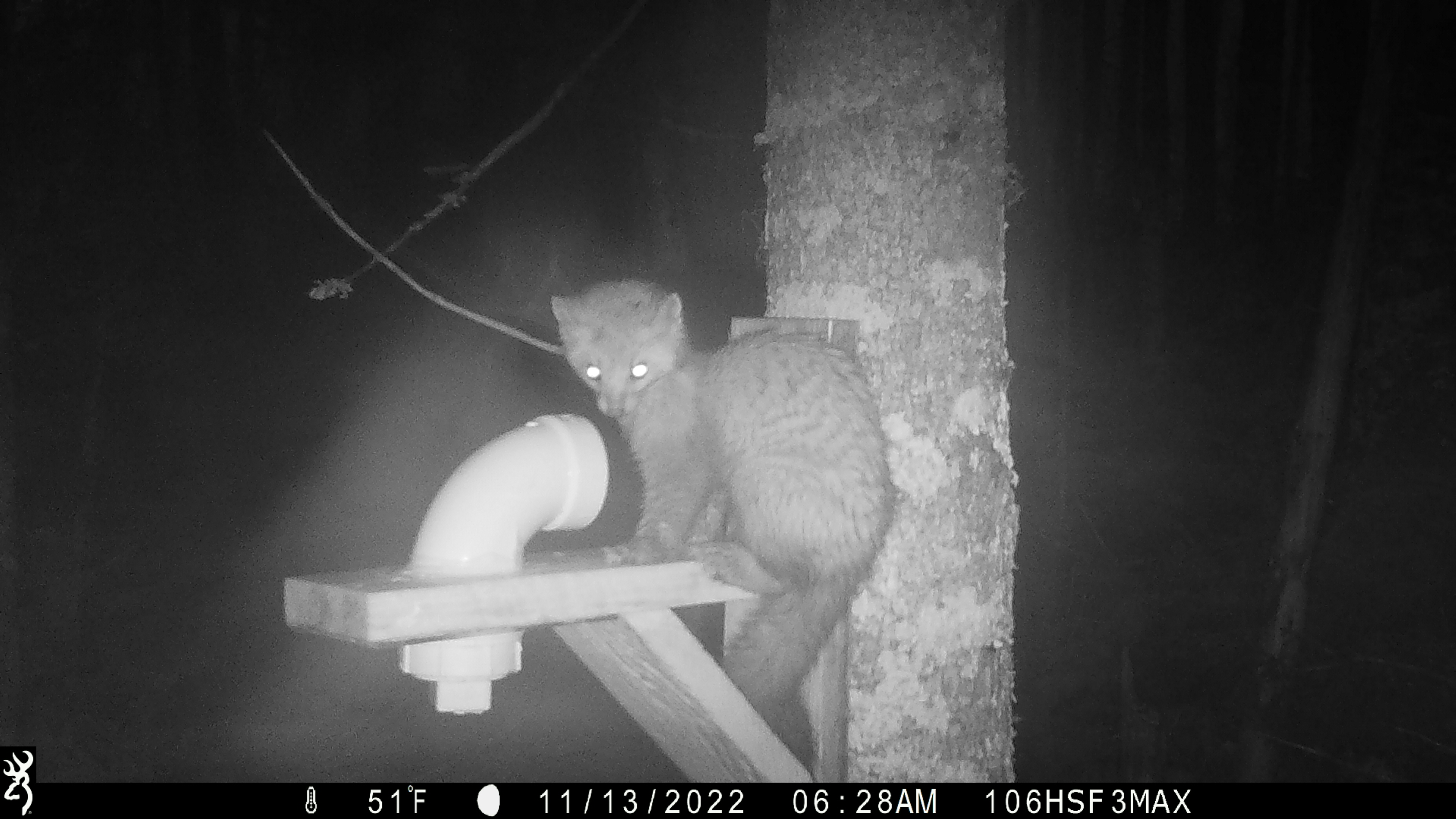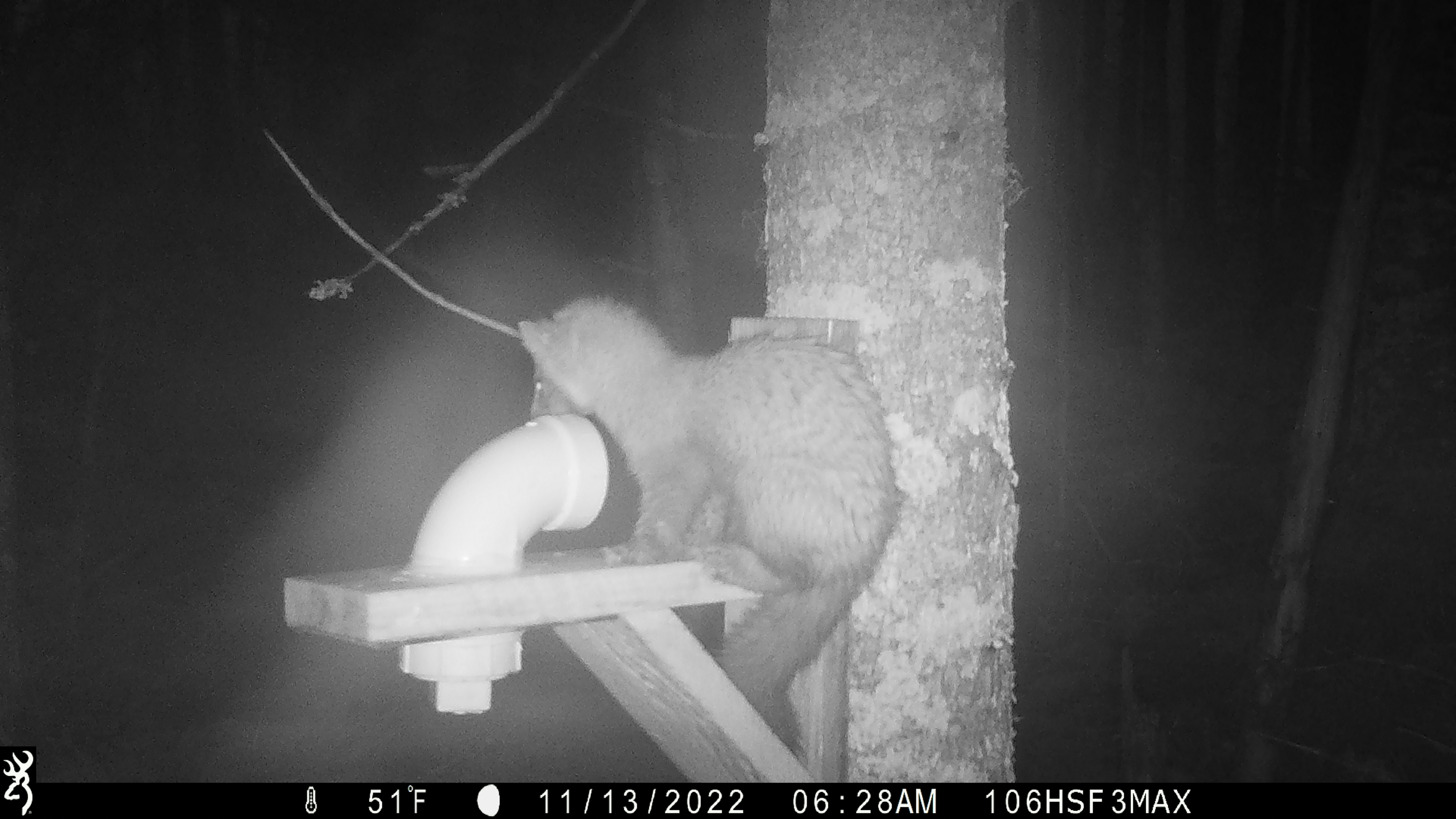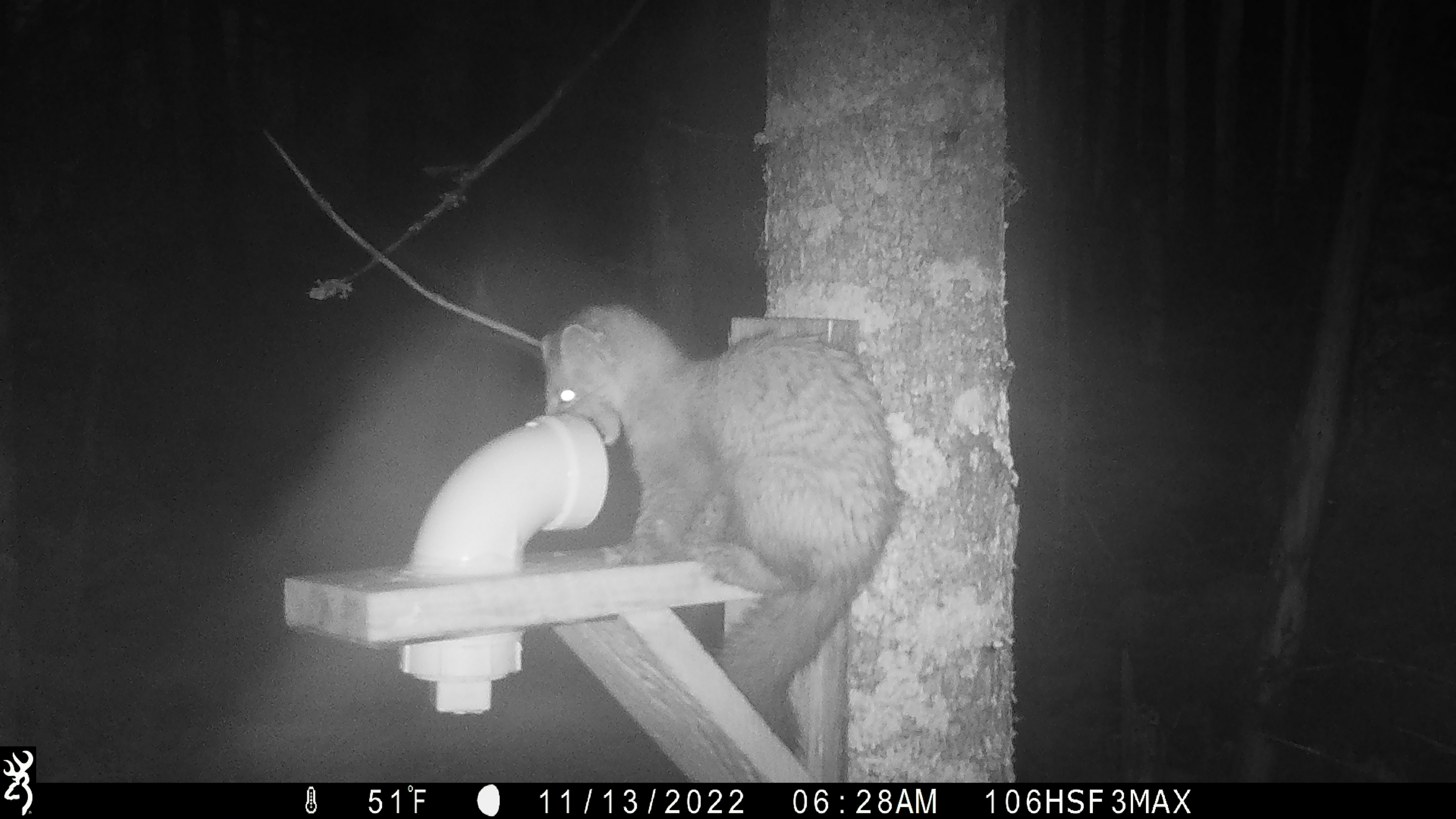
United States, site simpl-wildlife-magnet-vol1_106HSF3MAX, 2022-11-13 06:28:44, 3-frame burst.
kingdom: Animalia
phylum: Chordata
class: Mammalia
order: Carnivora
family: Mustelidae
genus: Martes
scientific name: Martes americana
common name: american marten